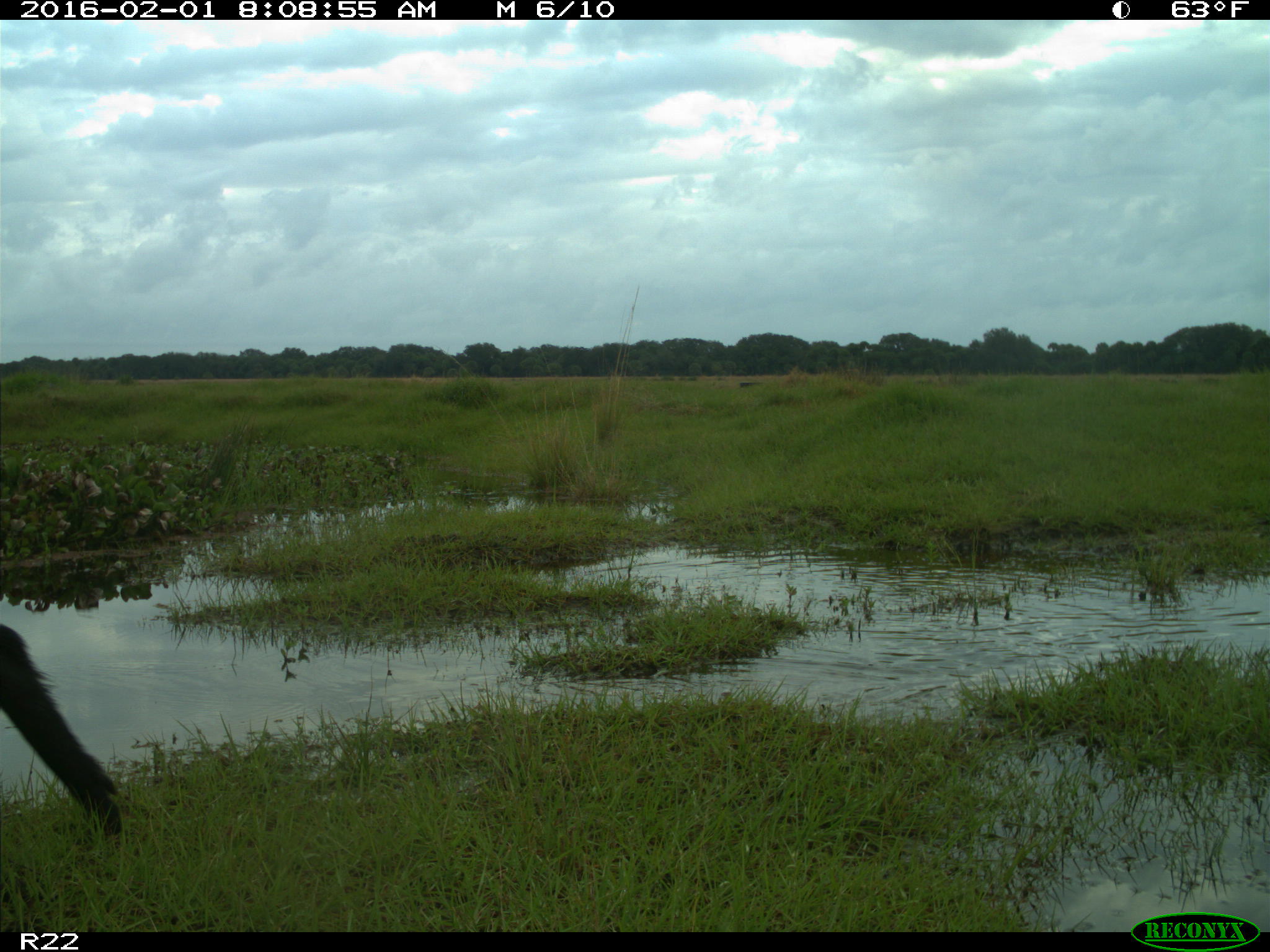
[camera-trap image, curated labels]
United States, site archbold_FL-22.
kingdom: Animalia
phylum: Chordata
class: Mammalia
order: Artiodactyla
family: Suidae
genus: Sus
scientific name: Sus scrofa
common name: wild boar